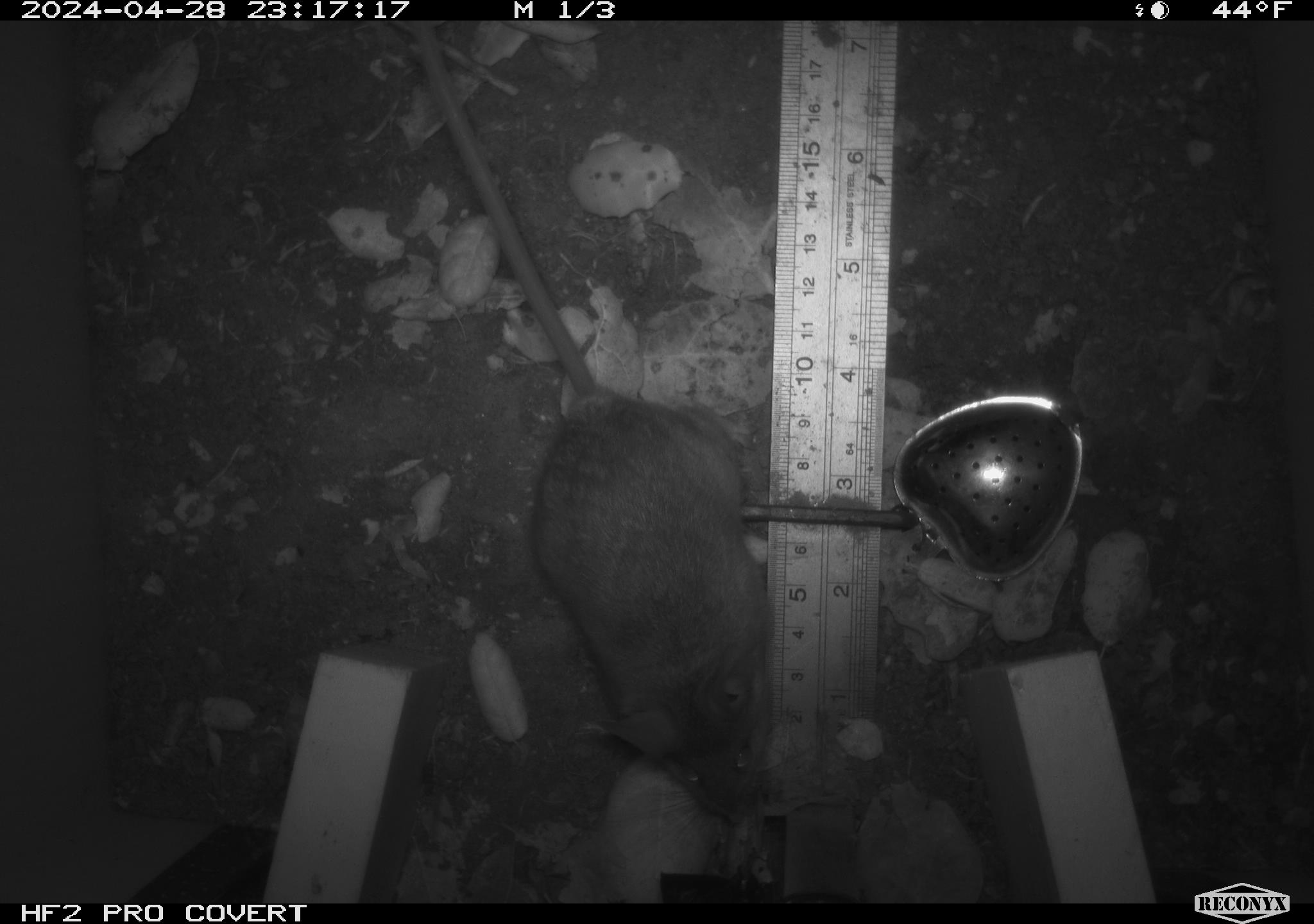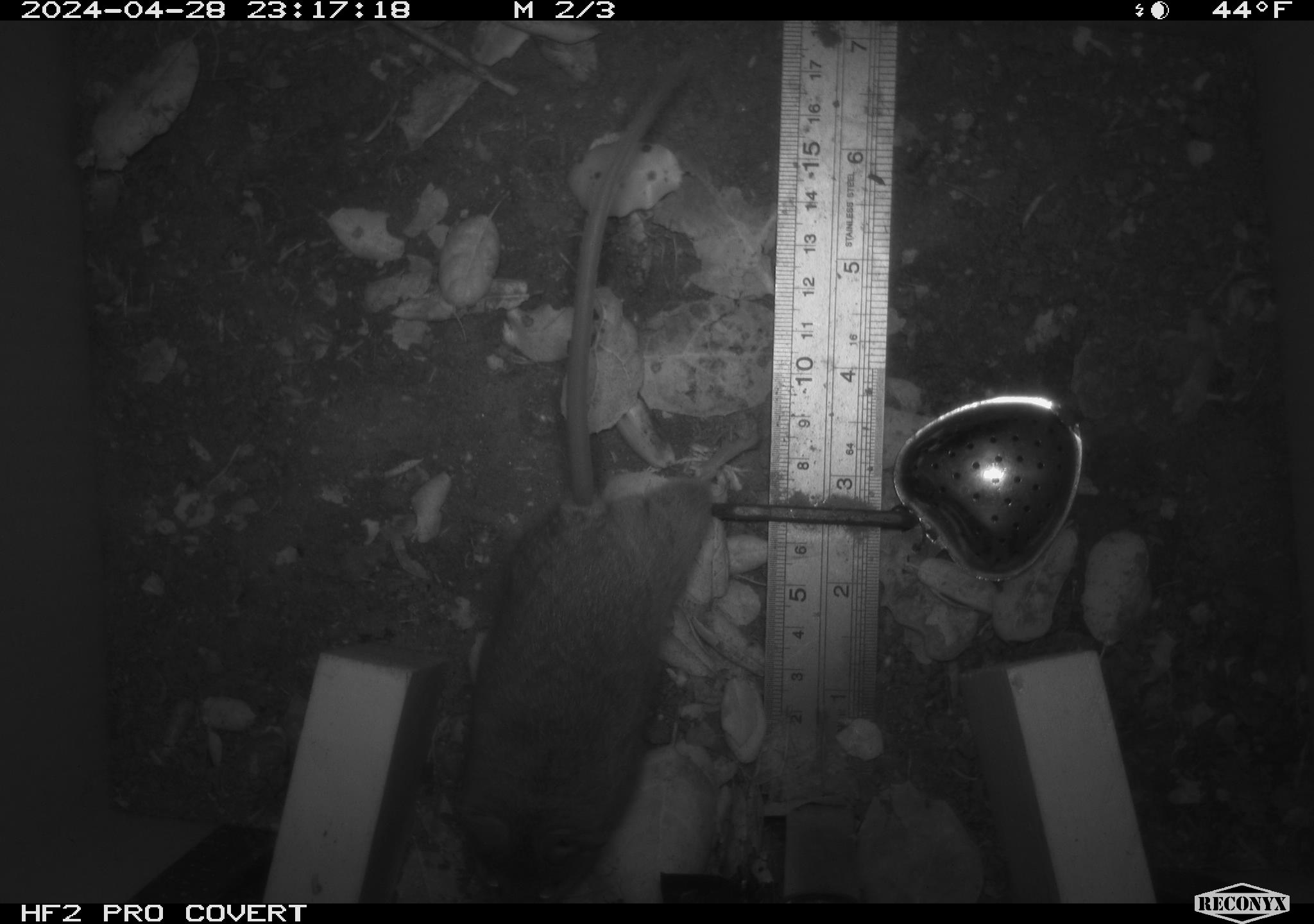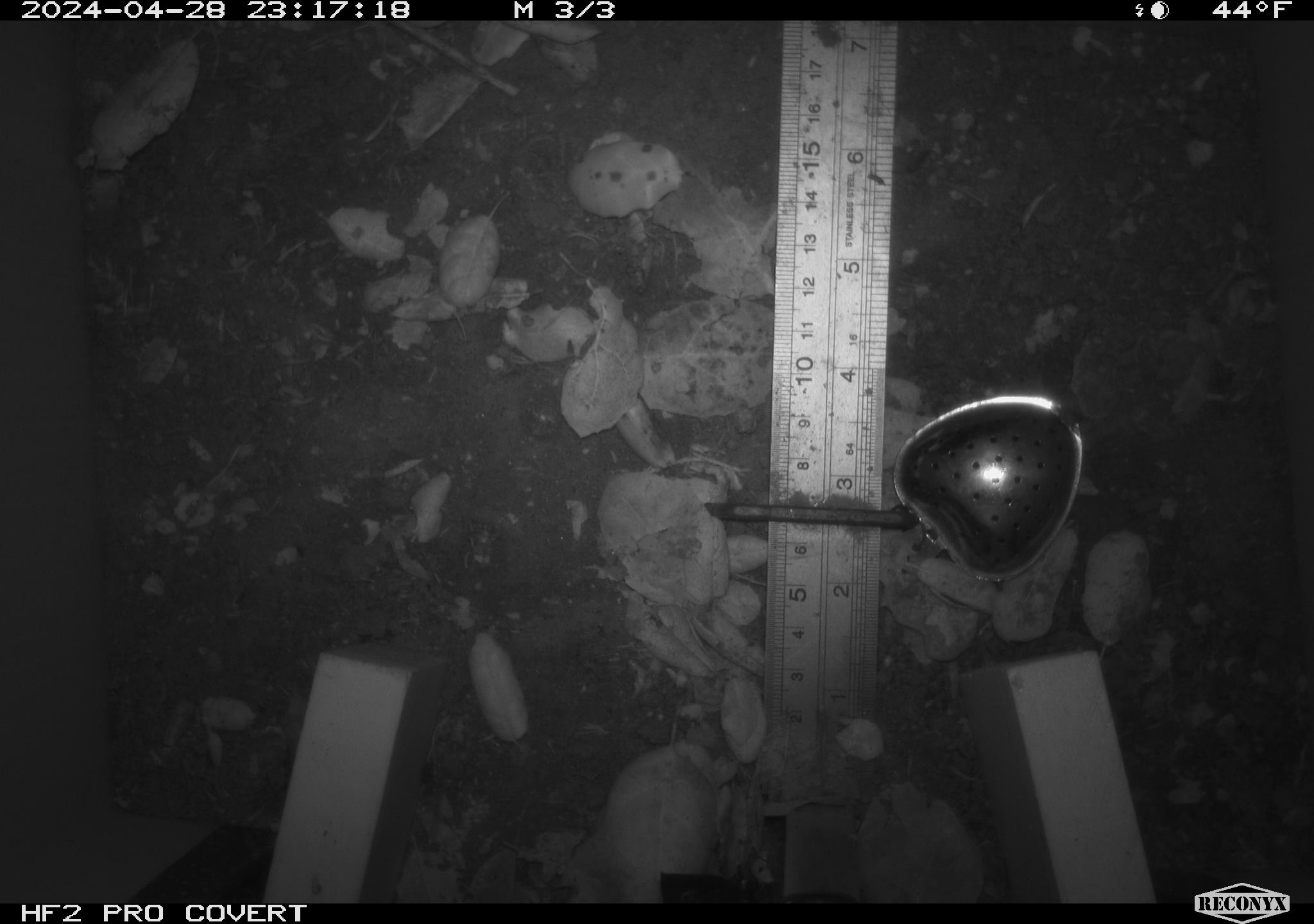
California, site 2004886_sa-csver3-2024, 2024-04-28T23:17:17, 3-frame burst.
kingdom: Animalia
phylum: Chordata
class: Mammalia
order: Rodentia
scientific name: Rodentia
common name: rodent